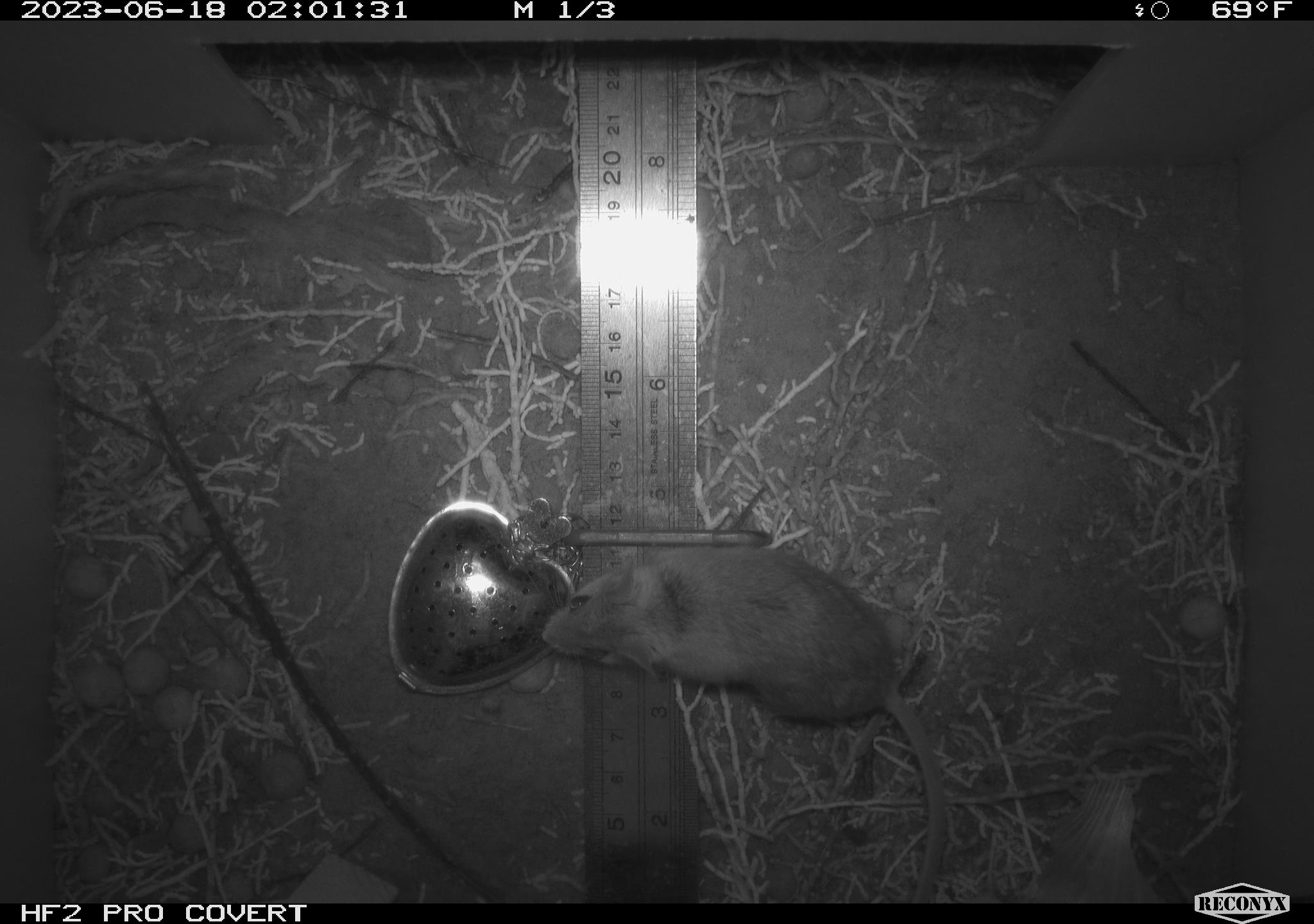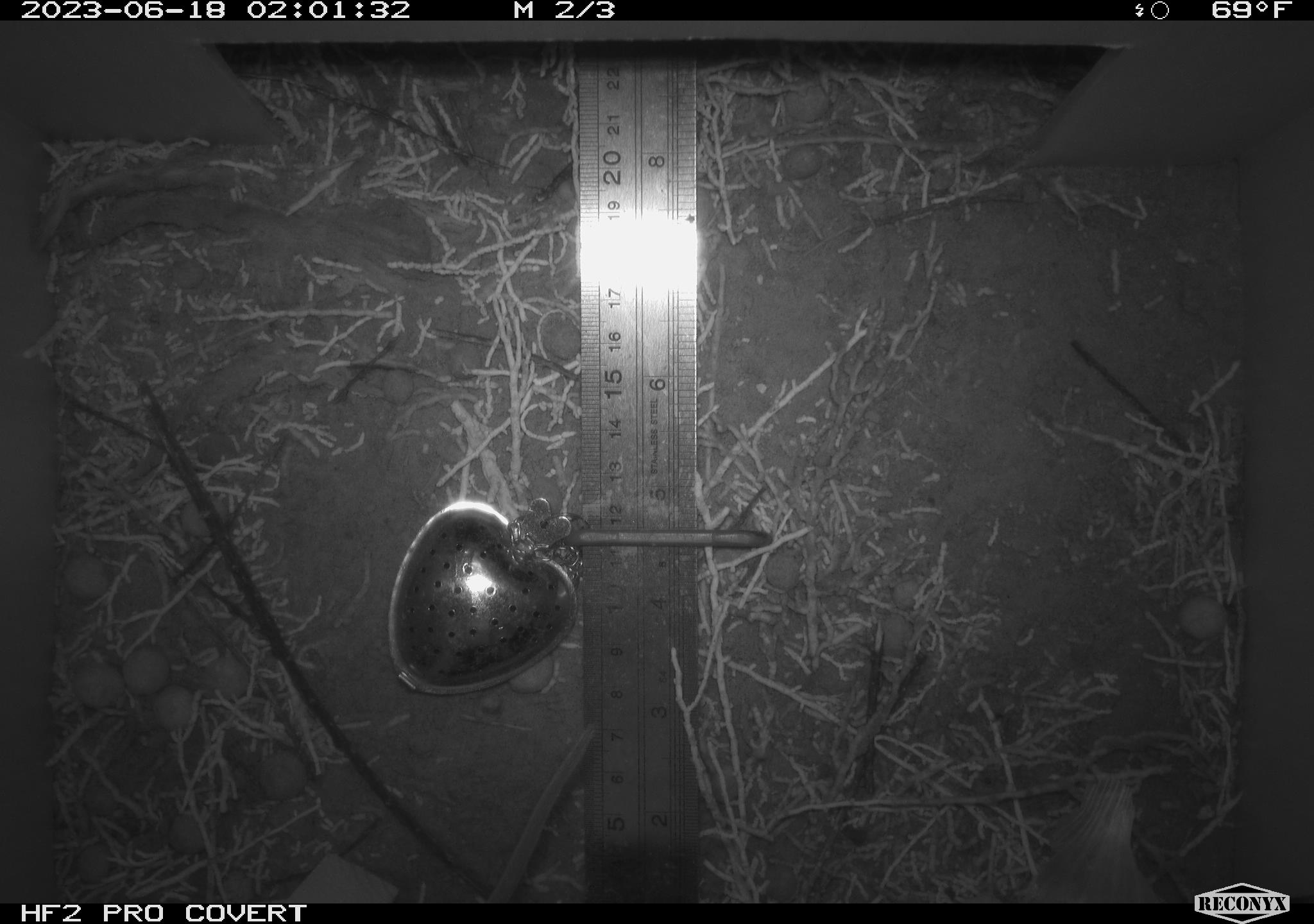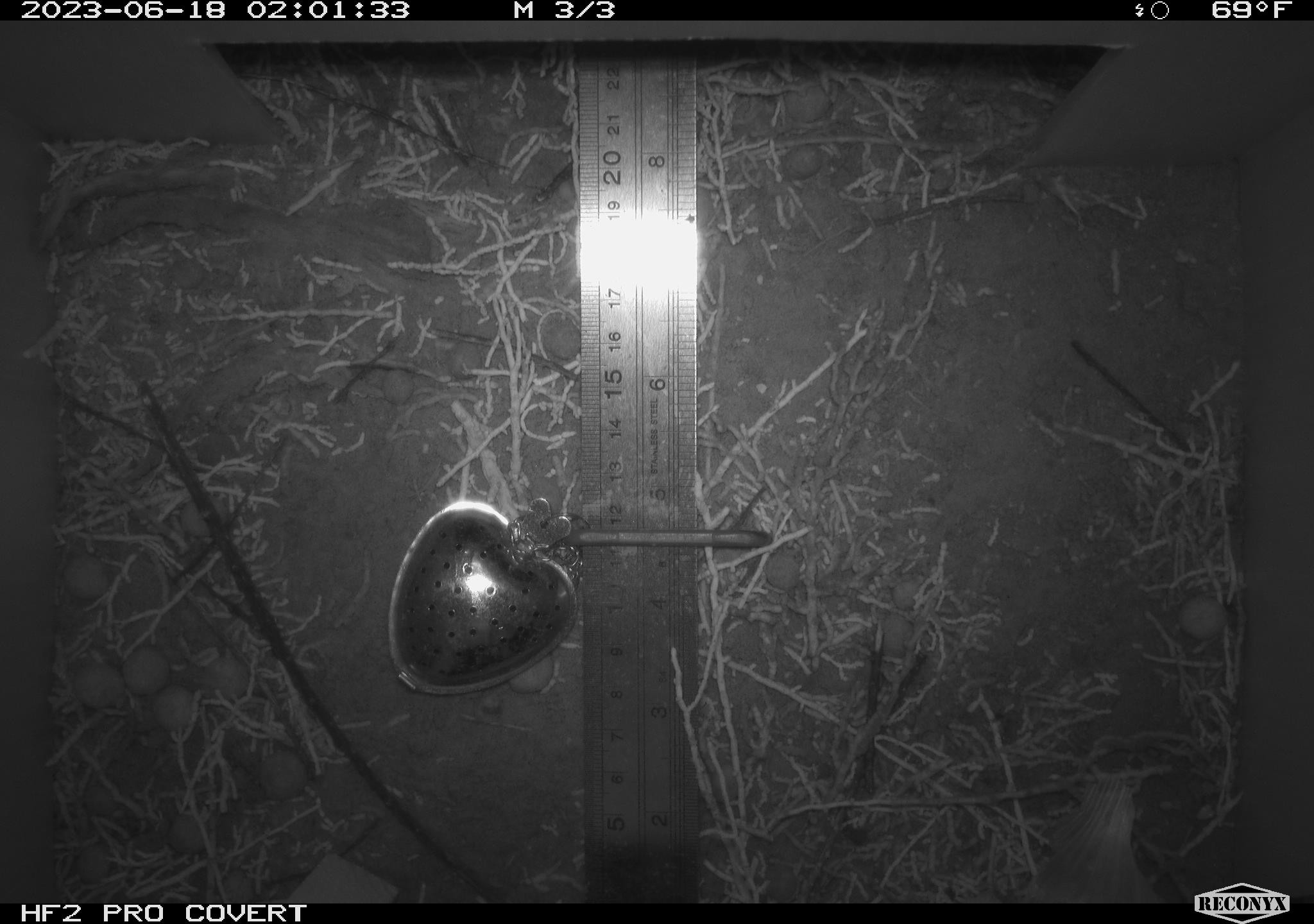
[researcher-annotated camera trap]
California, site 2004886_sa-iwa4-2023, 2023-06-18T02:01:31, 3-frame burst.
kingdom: Animalia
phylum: Chordata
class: Mammalia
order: Rodentia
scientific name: Rodentia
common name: mouse species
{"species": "mouse species (Rodentia)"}